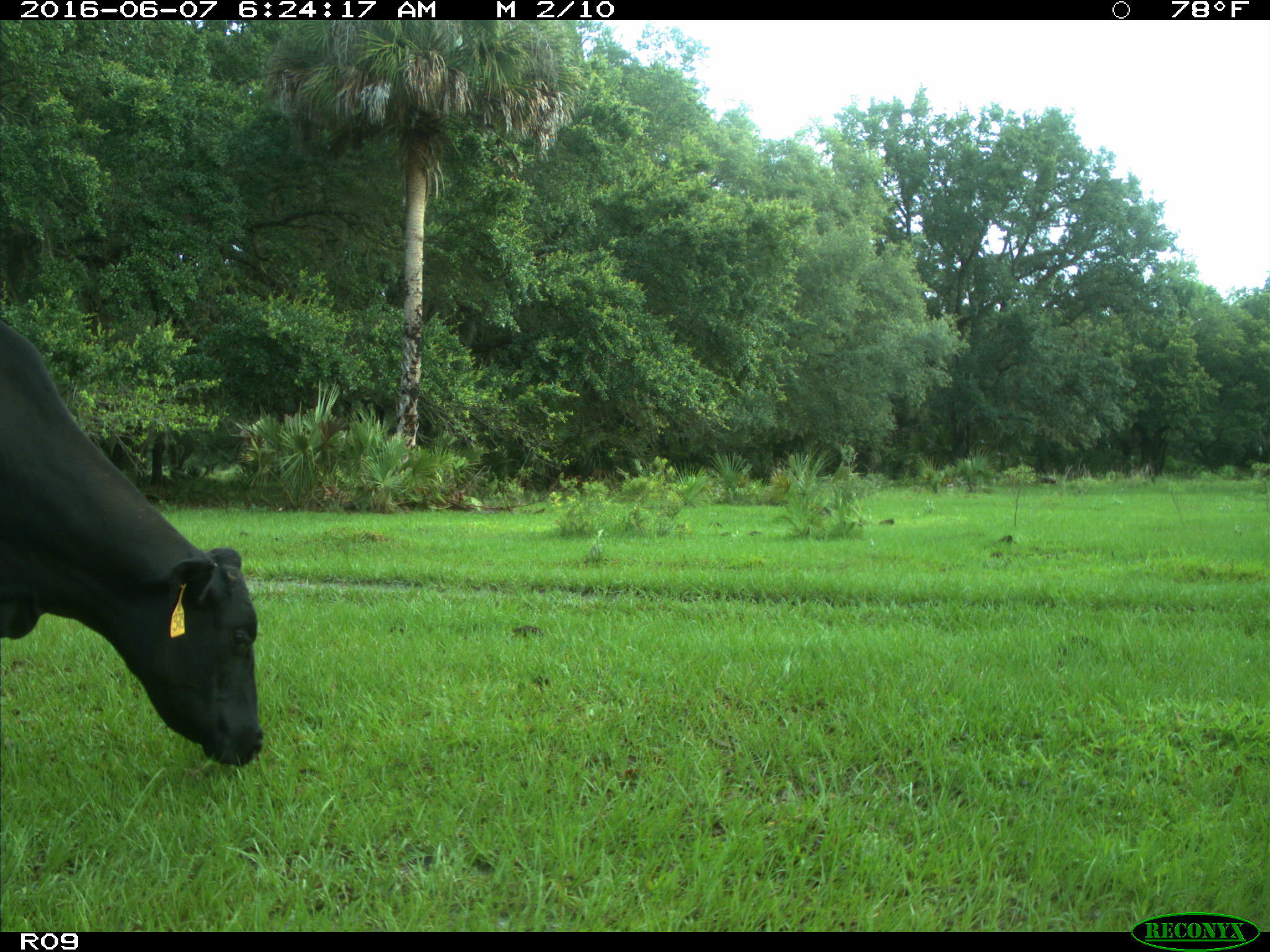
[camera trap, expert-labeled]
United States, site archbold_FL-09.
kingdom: Animalia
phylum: Chordata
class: Mammalia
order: Artiodactyla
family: Bovidae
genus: Bos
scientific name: Bos taurus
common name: domestic cow